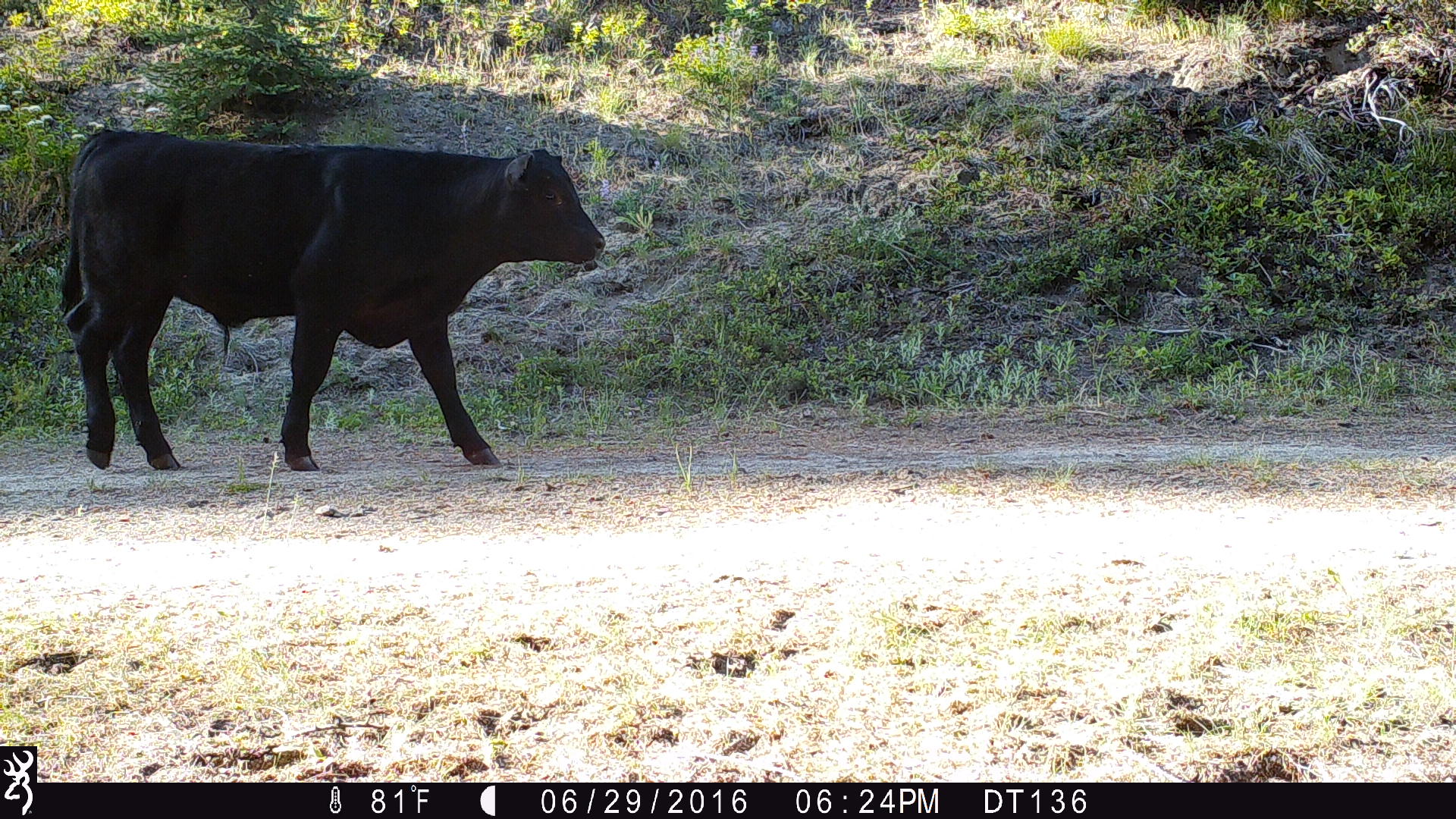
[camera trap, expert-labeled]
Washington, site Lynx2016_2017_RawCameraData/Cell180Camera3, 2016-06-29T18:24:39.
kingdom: Animalia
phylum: Chordata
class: Mammalia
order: Artiodactyla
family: Bovidae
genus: Bos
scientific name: Bos taurus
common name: domestic cattle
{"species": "domestic cattle (Bos taurus)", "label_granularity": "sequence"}